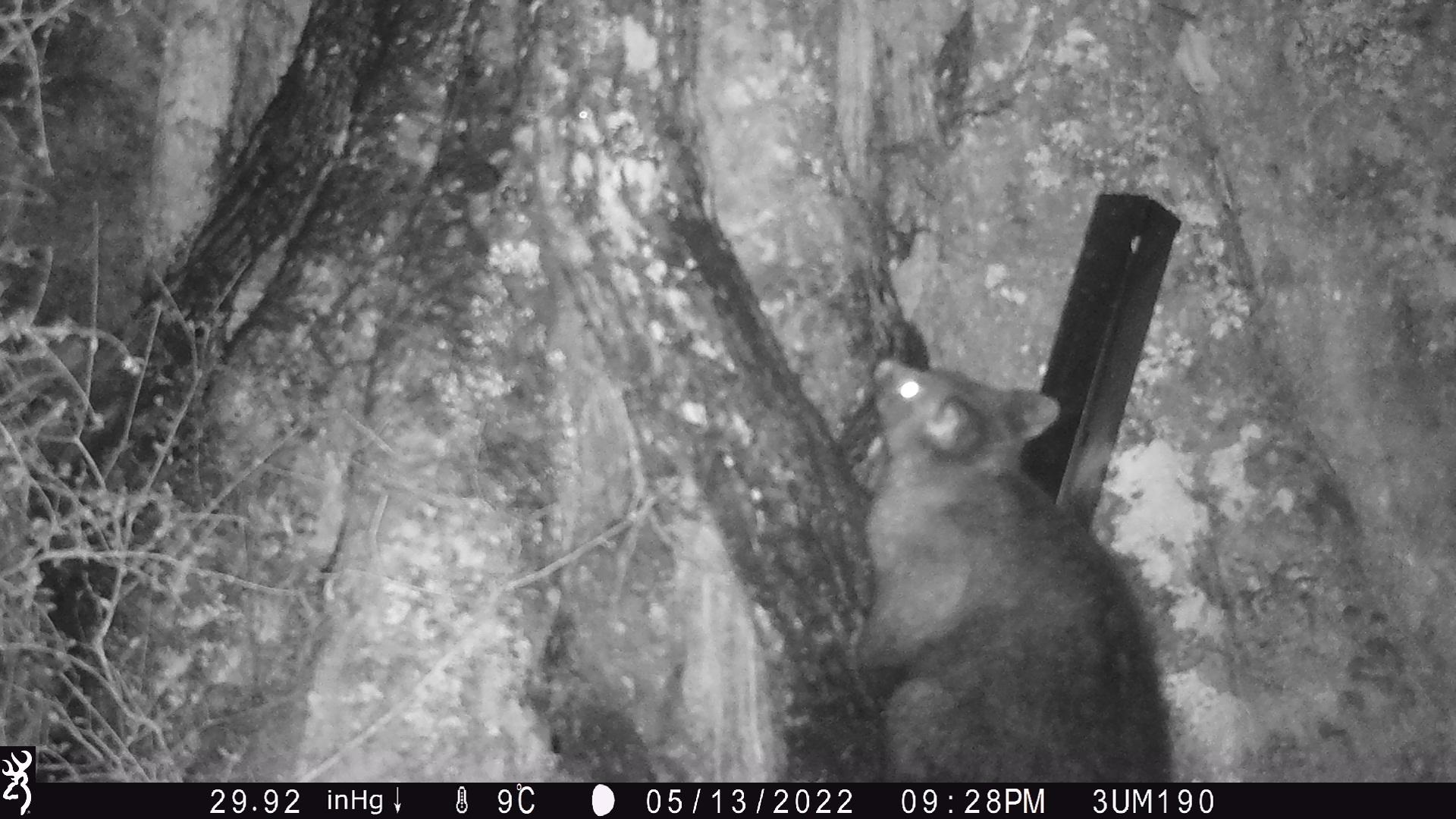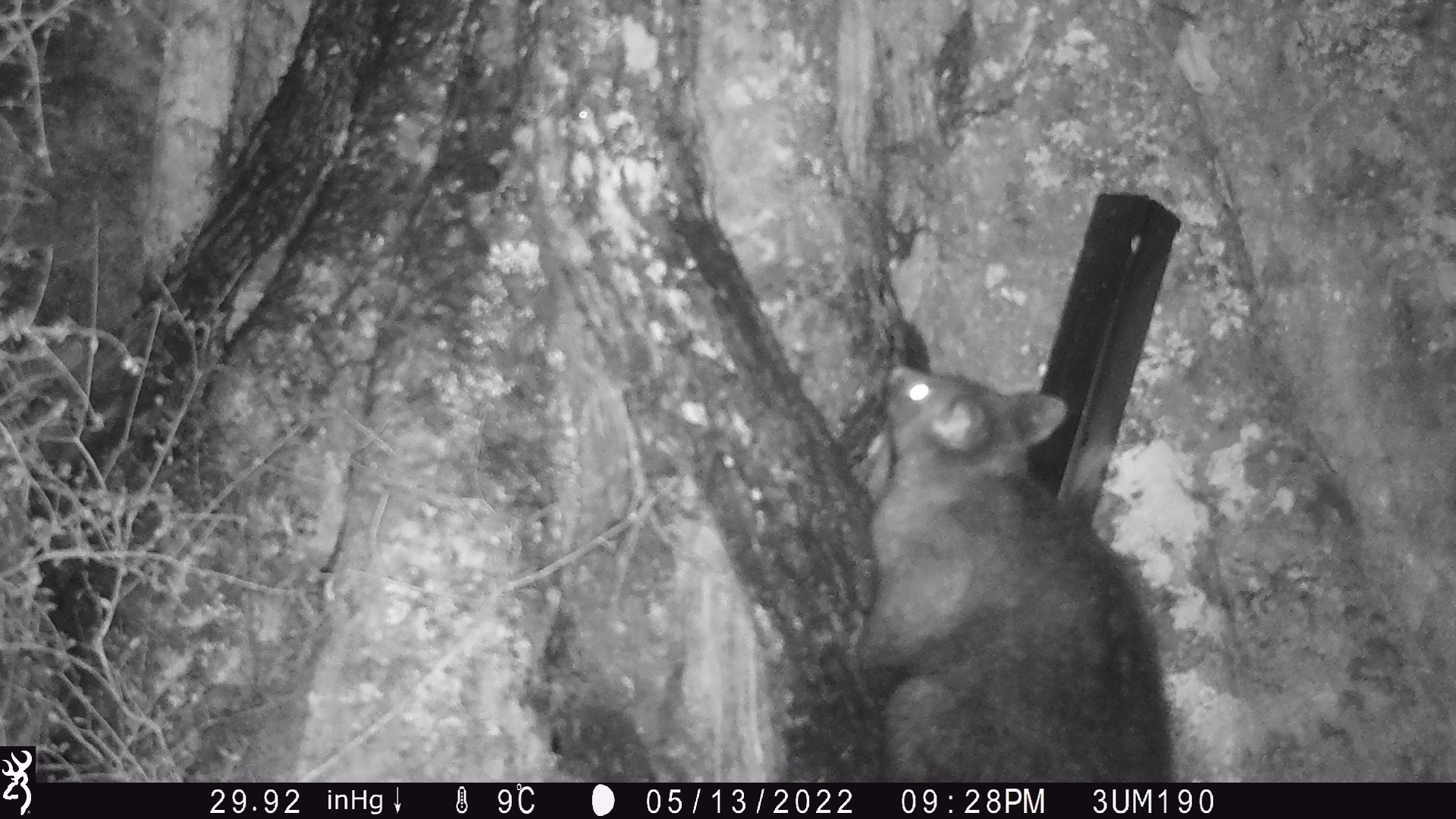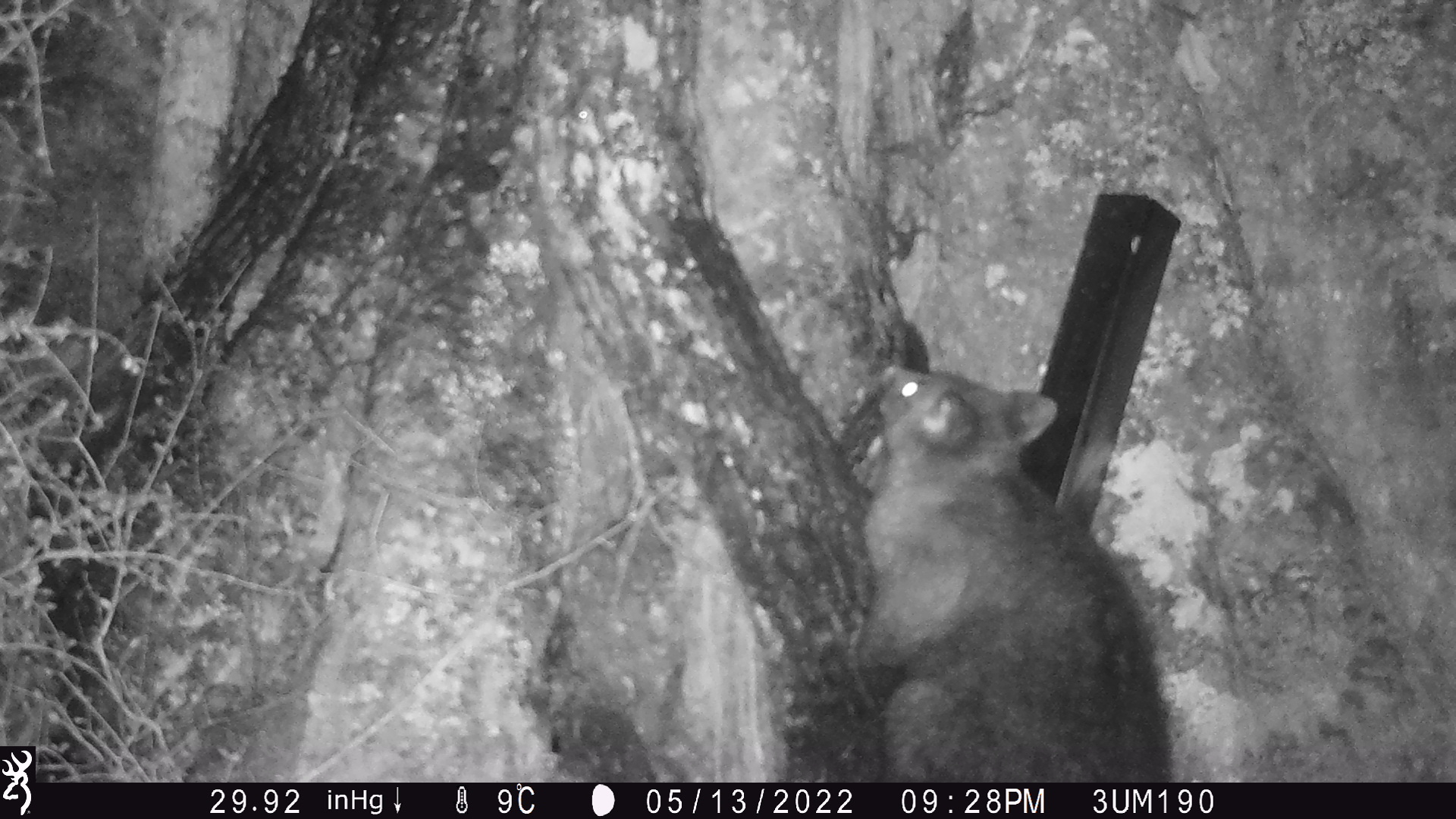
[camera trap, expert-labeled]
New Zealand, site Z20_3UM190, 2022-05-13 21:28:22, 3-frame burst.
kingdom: Animalia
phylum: Chordata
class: Mammalia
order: Diprotodontia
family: Phalangeridae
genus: Trichosurus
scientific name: Trichosurus vulpecula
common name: common brushtail possum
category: possum